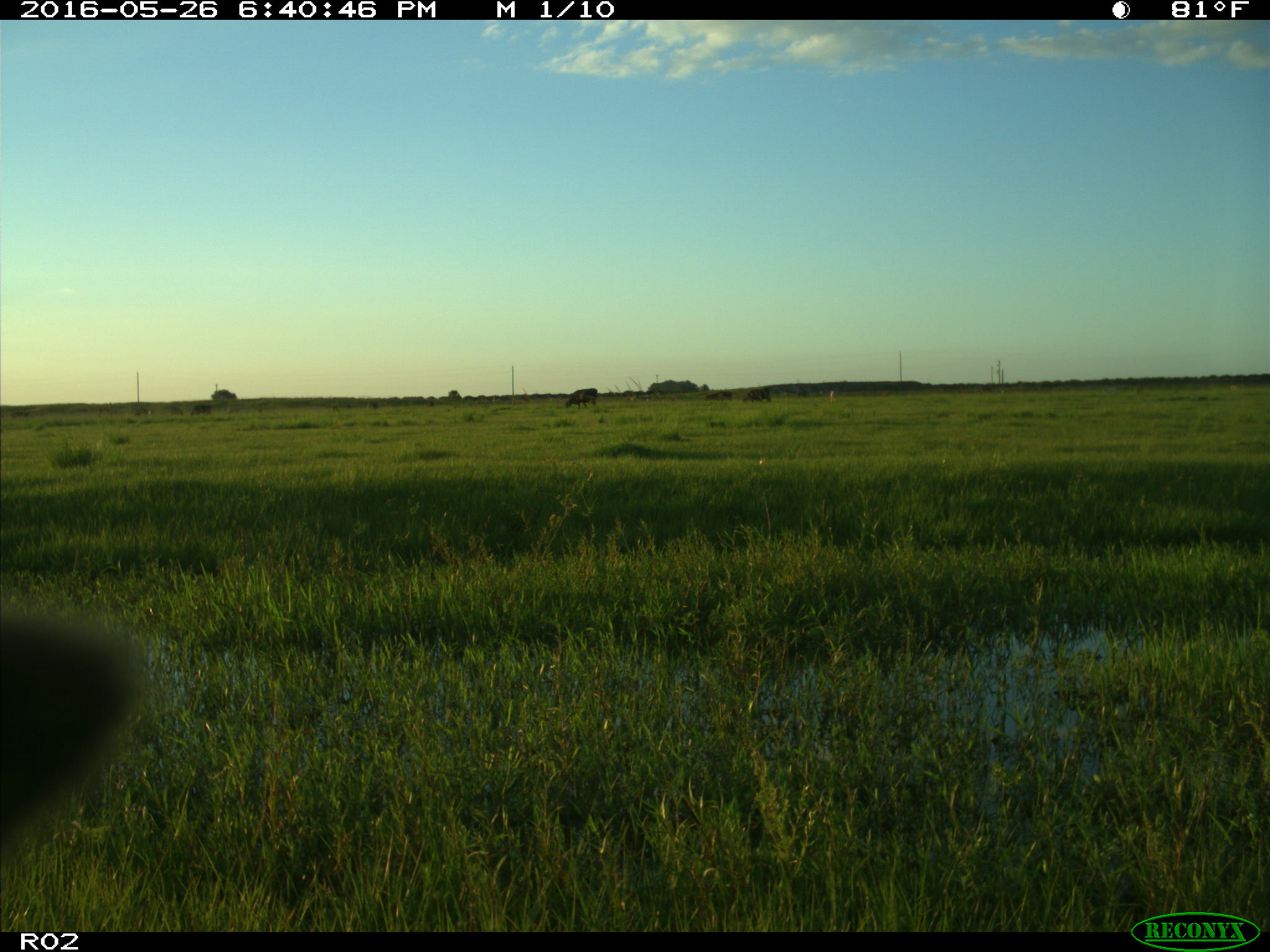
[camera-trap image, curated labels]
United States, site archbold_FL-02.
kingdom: Animalia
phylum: Chordata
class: Mammalia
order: Artiodactyla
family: Bovidae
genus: Bos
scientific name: Bos taurus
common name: domestic cow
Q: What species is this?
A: Bos taurus (domestic cow).